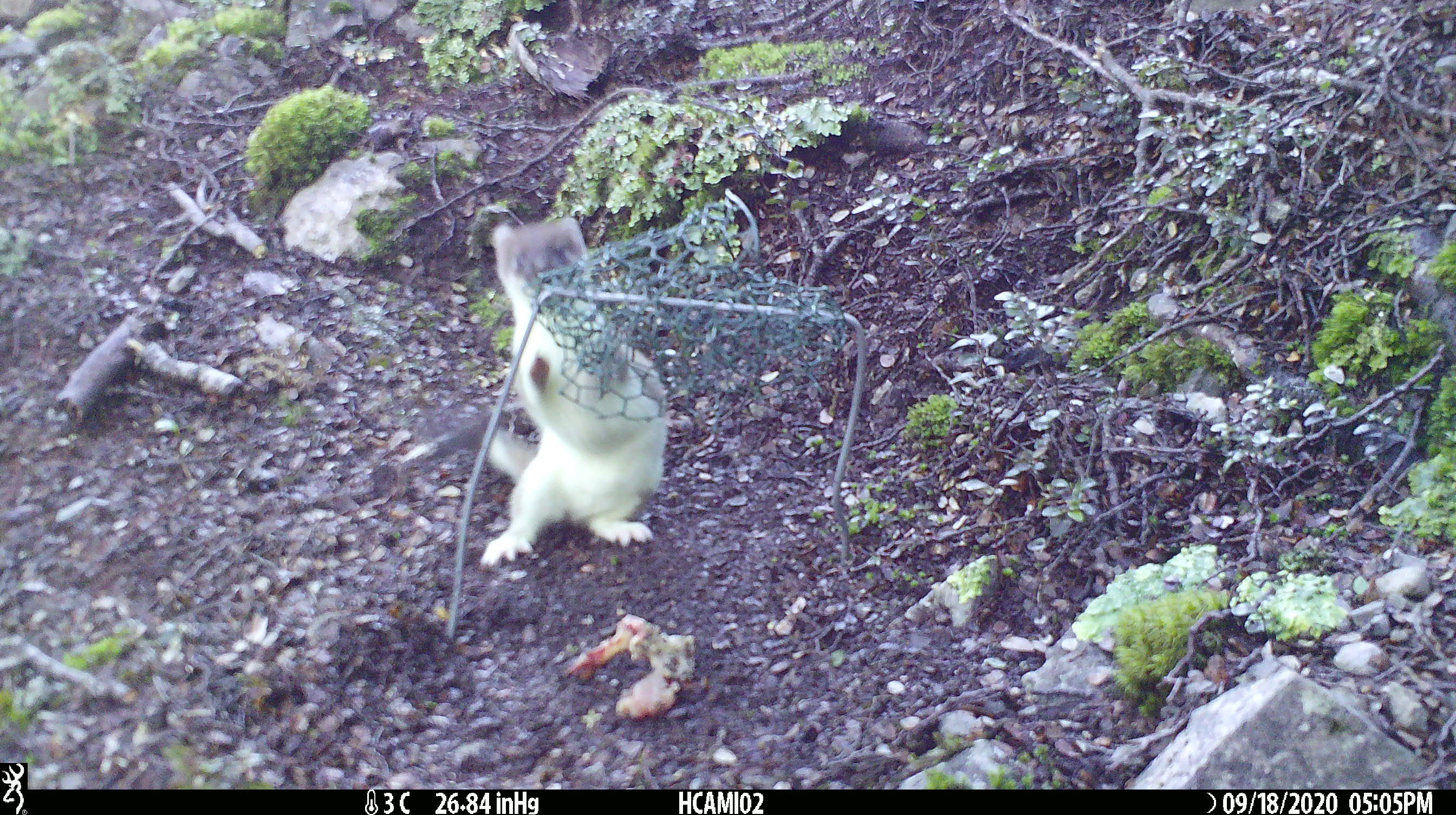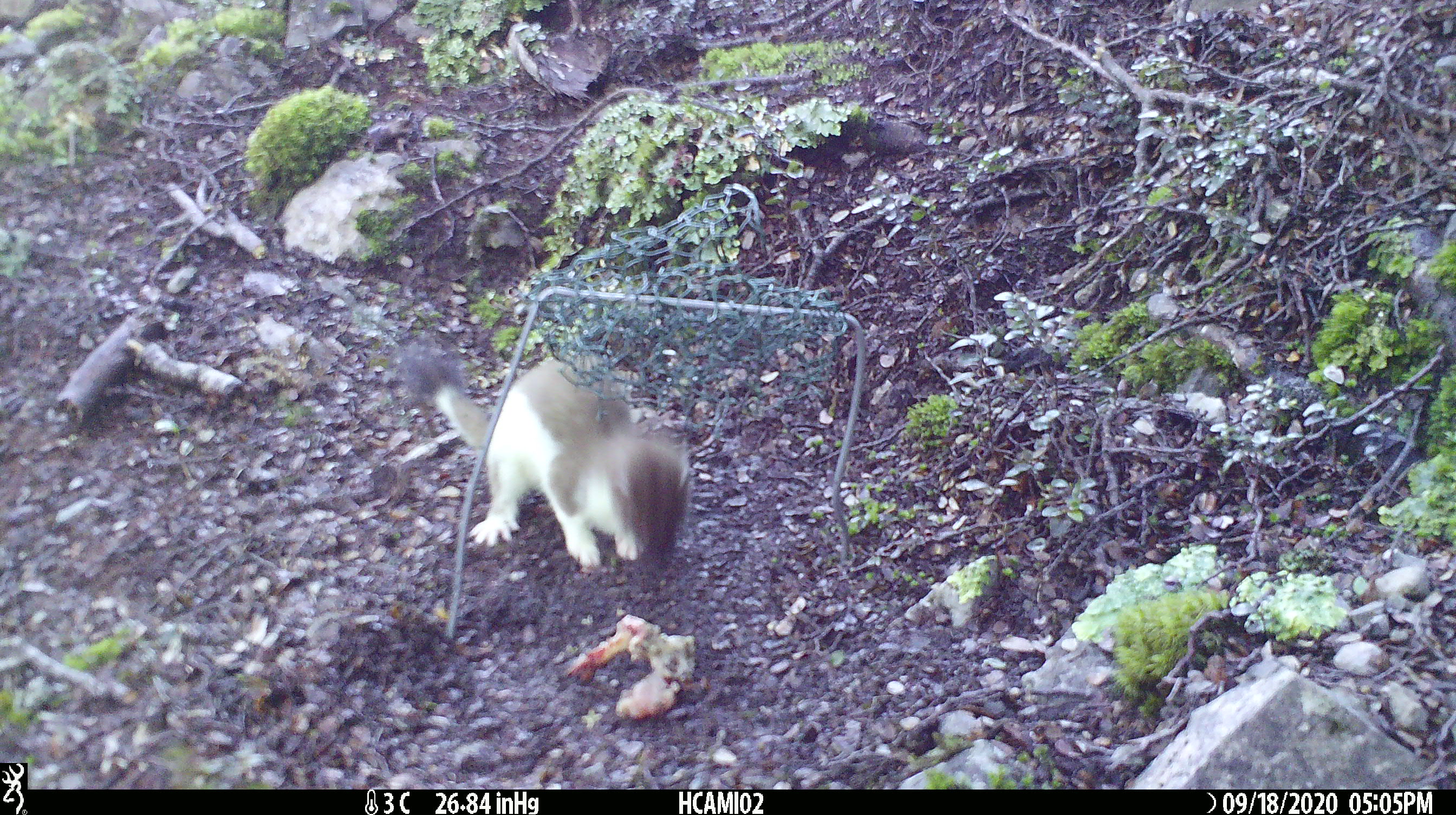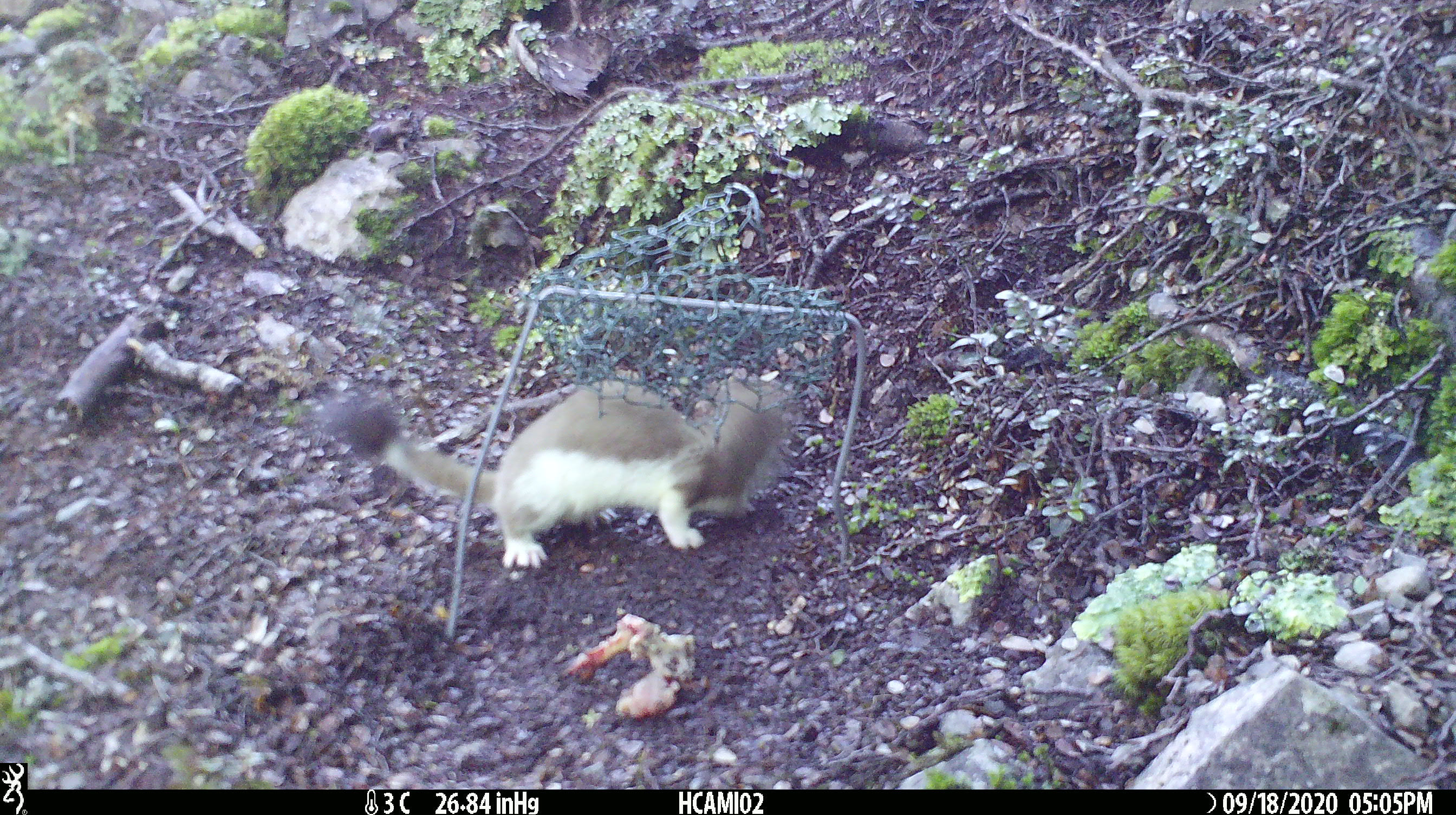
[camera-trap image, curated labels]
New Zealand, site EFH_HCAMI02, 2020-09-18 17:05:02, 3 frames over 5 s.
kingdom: Animalia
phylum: Chordata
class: Mammalia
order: Carnivora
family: Mustelidae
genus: Mustela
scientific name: Mustela erminea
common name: stoat